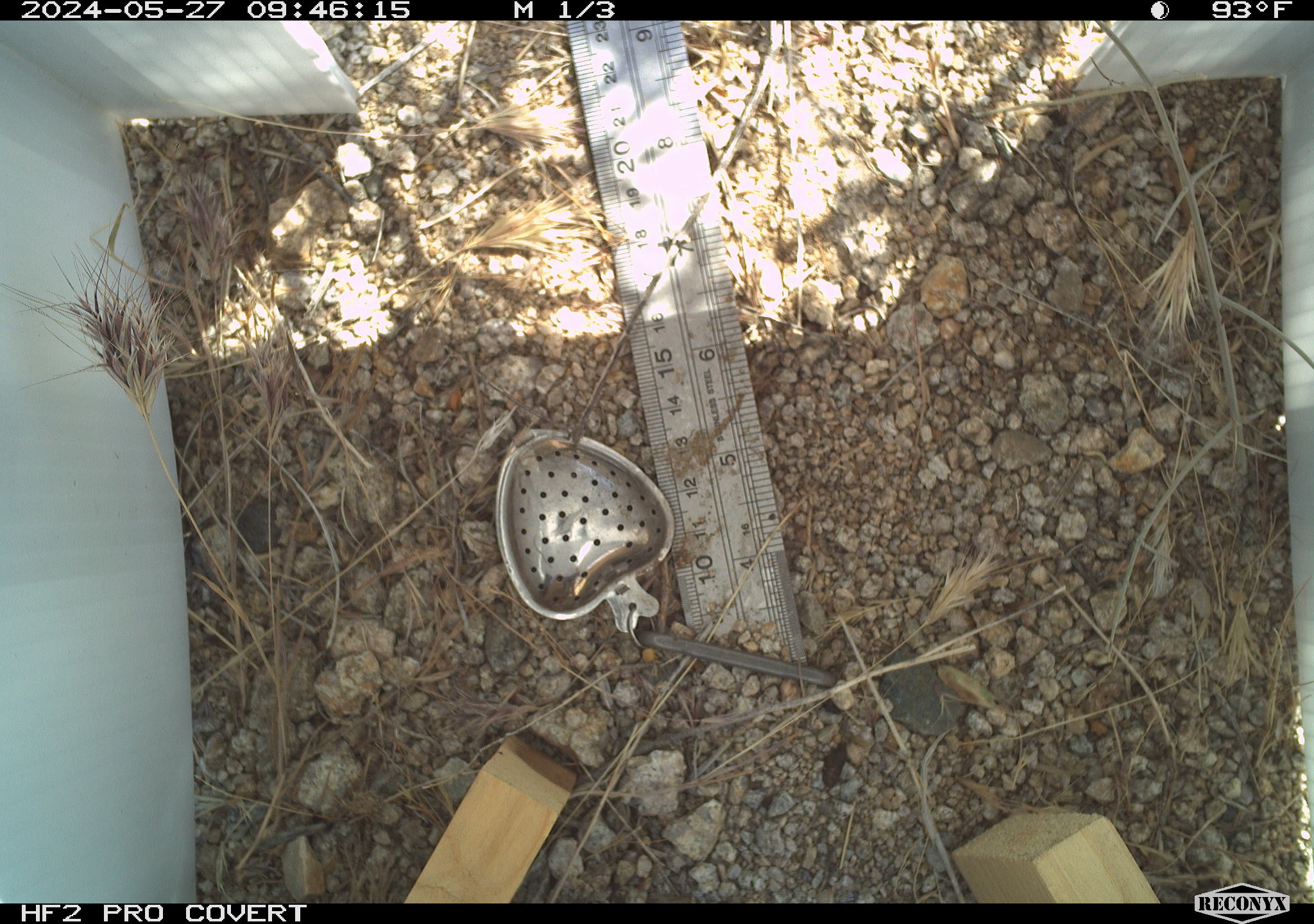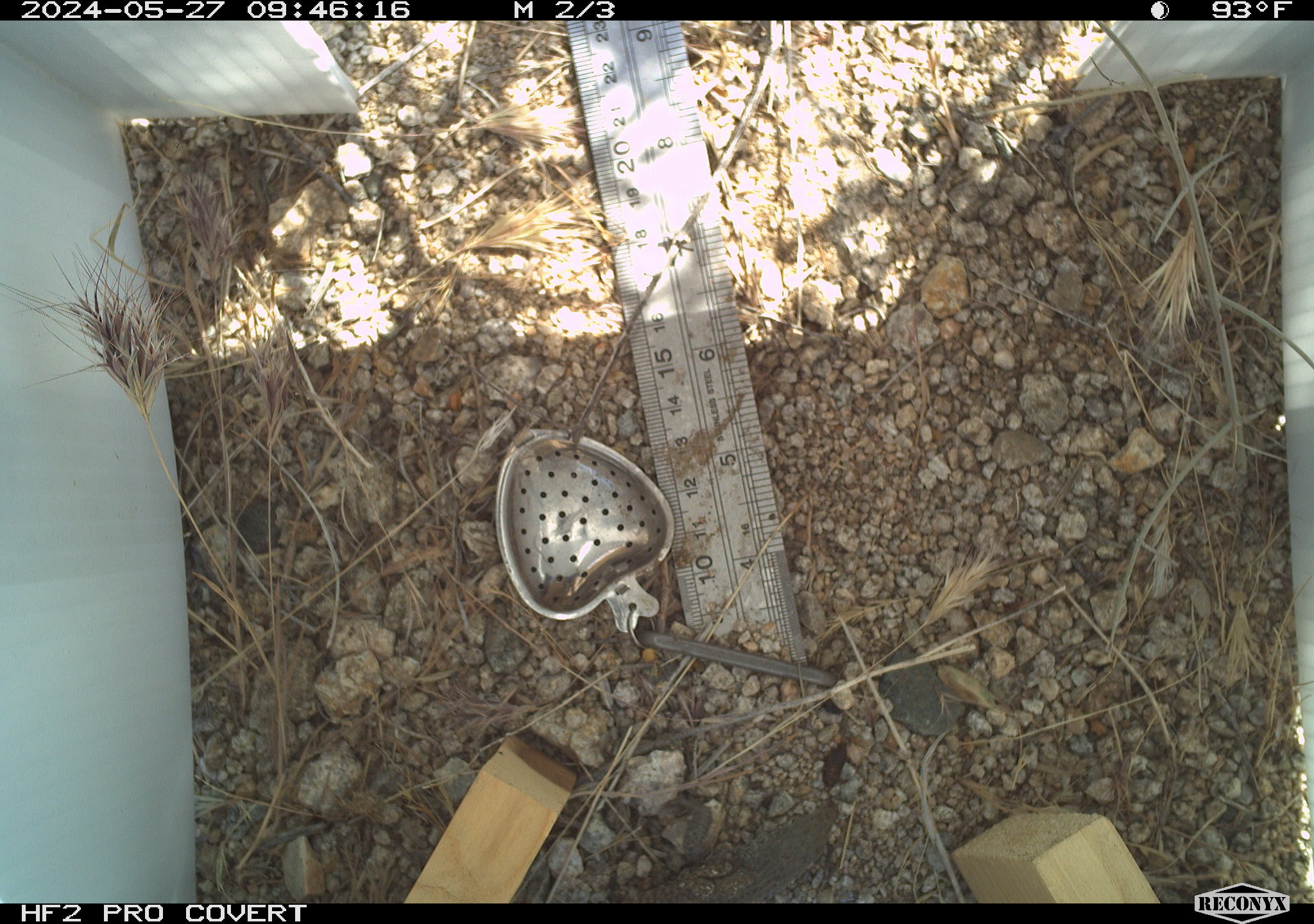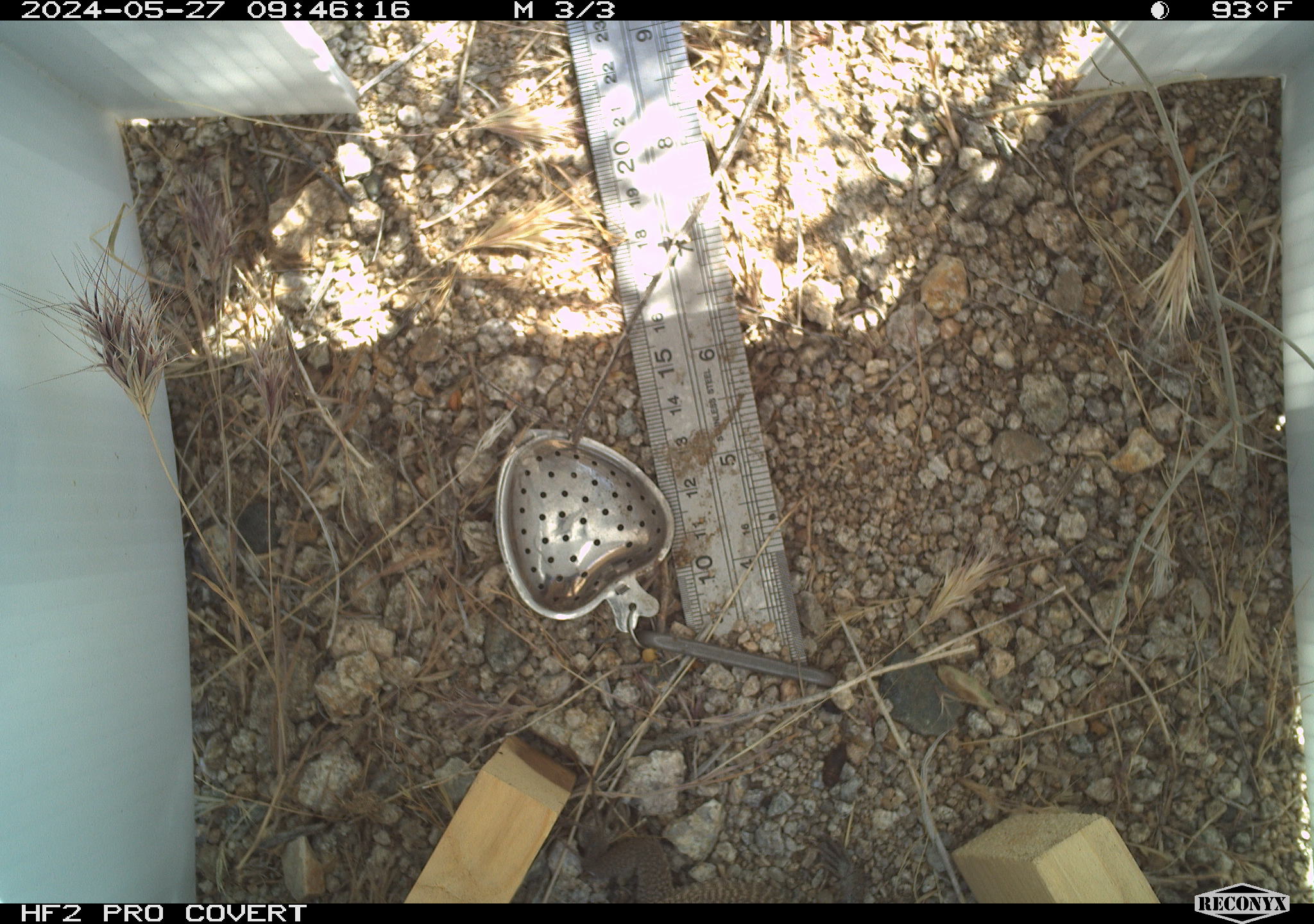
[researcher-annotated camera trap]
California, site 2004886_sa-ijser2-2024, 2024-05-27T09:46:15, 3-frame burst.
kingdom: Animalia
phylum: Chordata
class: Reptilia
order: Squamata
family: Teiidae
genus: Aspidoscelis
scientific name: Aspidoscelis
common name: whiptail lizards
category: aspidoscelis species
Aspidoscelis species (whiptail lizards) (Aspidoscelis).